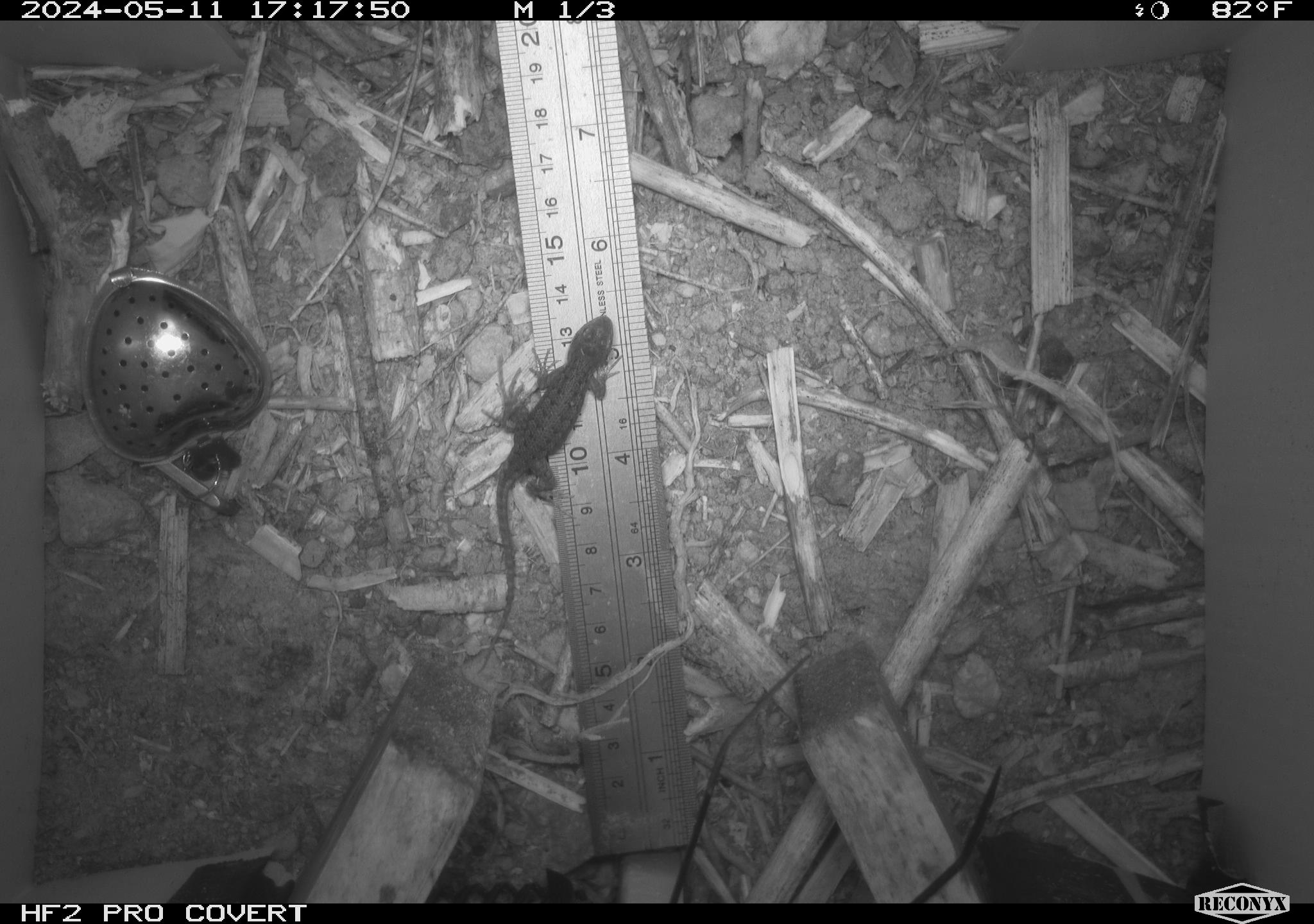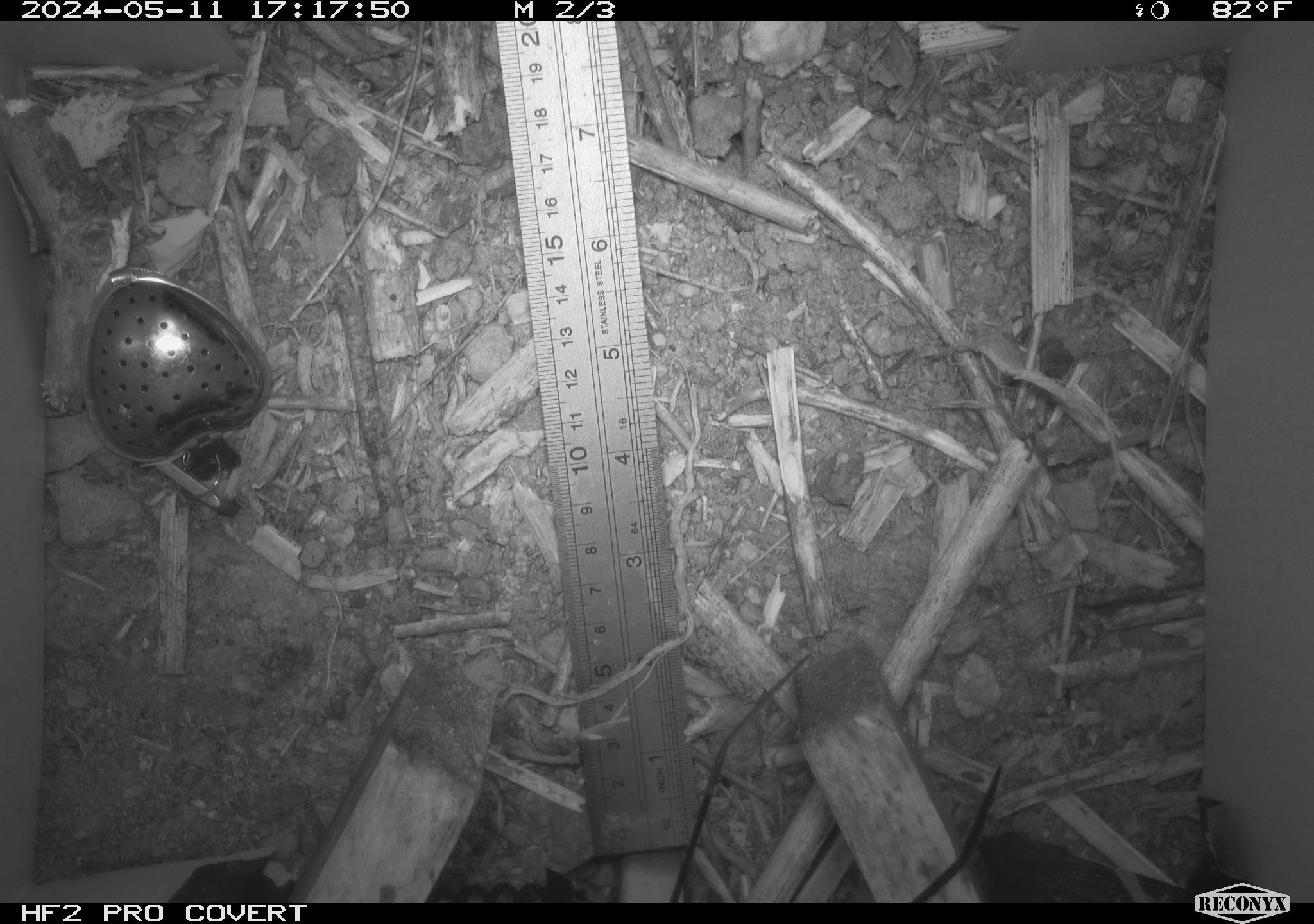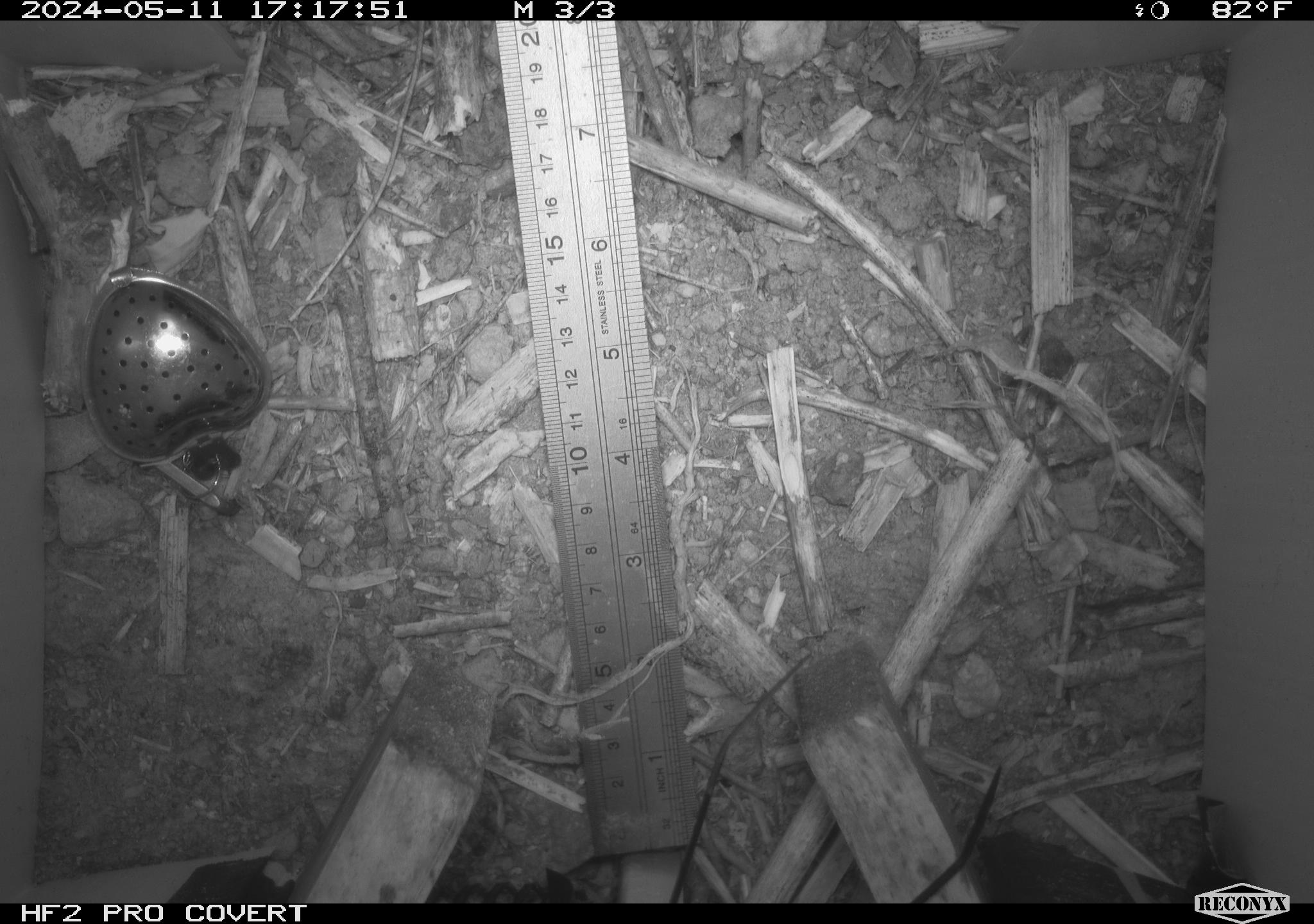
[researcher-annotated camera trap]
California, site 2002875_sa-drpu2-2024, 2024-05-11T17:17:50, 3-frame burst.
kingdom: Animalia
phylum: Chordata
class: Reptilia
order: Squamata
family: Phrynosomatidae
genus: Sceloporus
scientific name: Sceloporus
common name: spiny lizards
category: sceloporus species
Sceloporus species (spiny lizards) (Sceloporus).